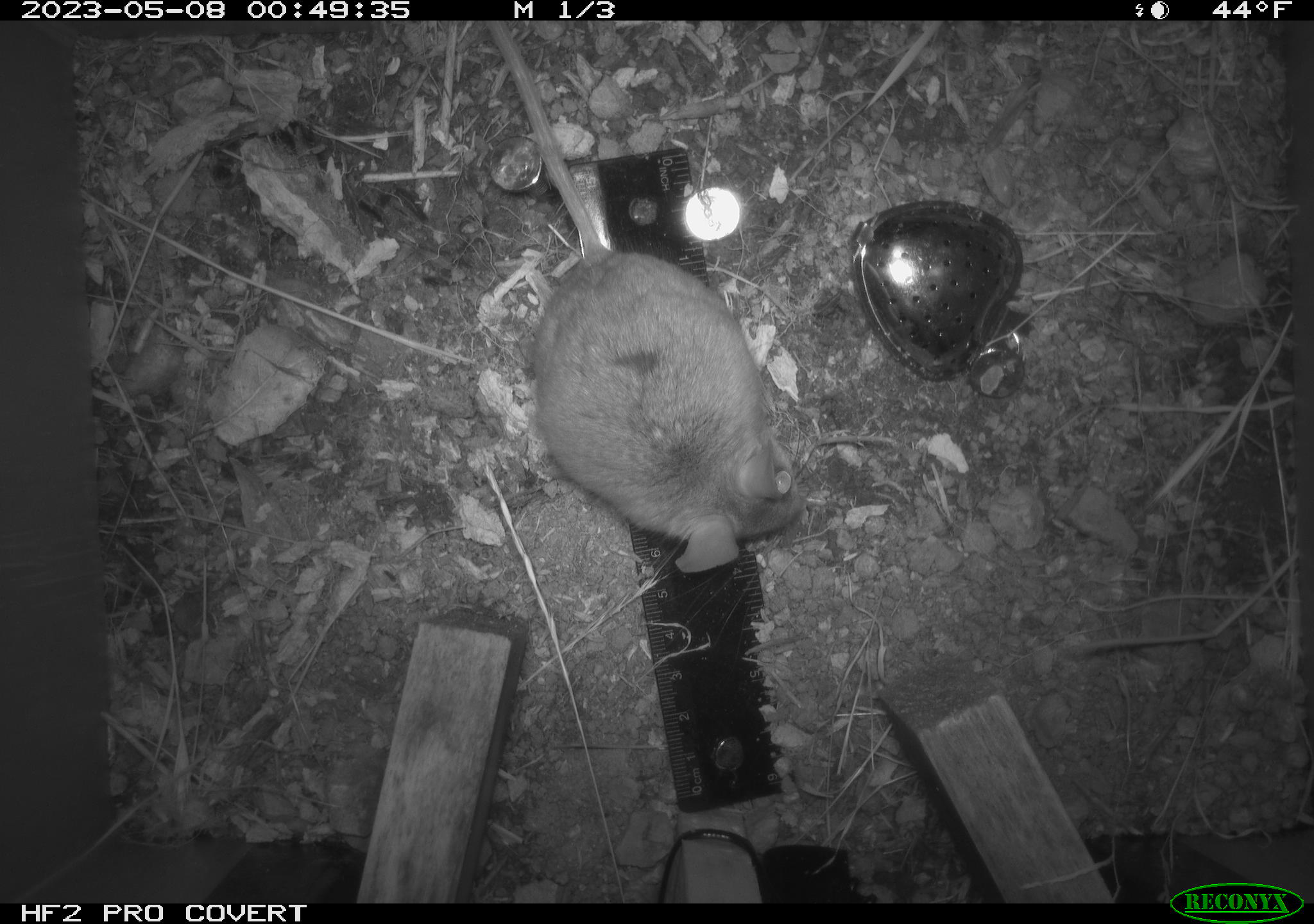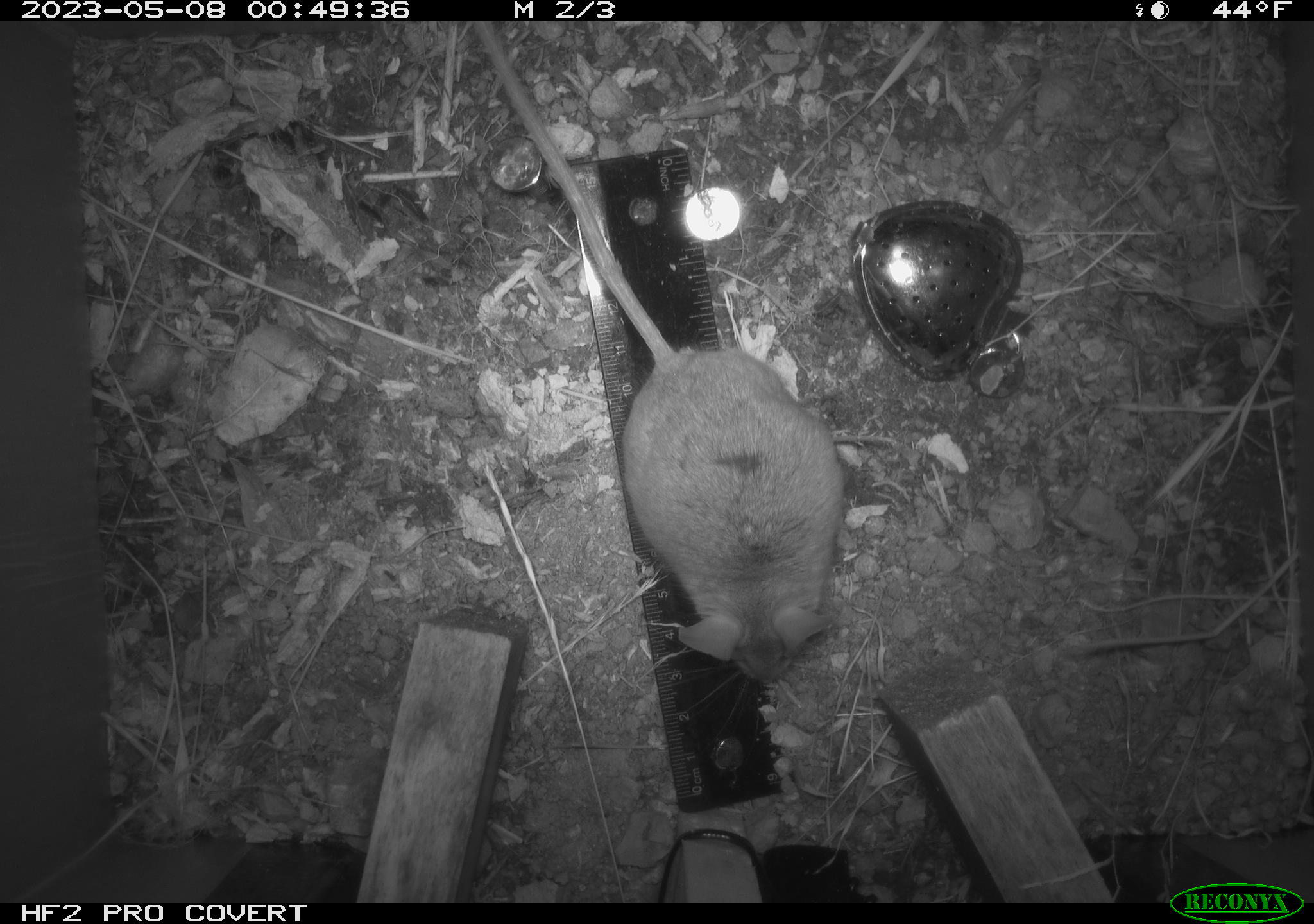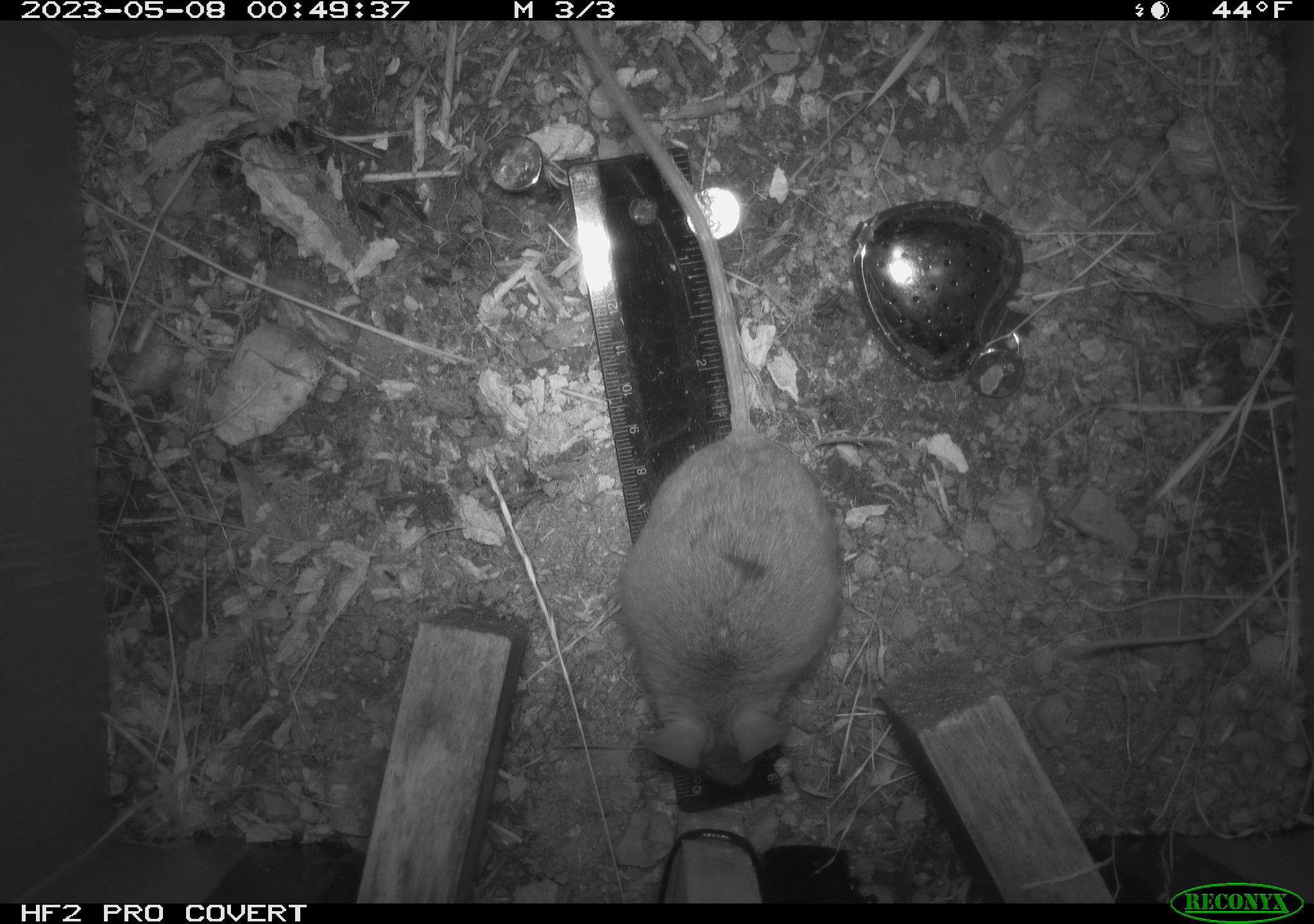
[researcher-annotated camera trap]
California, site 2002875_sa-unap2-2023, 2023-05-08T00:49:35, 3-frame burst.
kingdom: Animalia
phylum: Chordata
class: Mammalia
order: Rodentia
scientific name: Rodentia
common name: mouse species